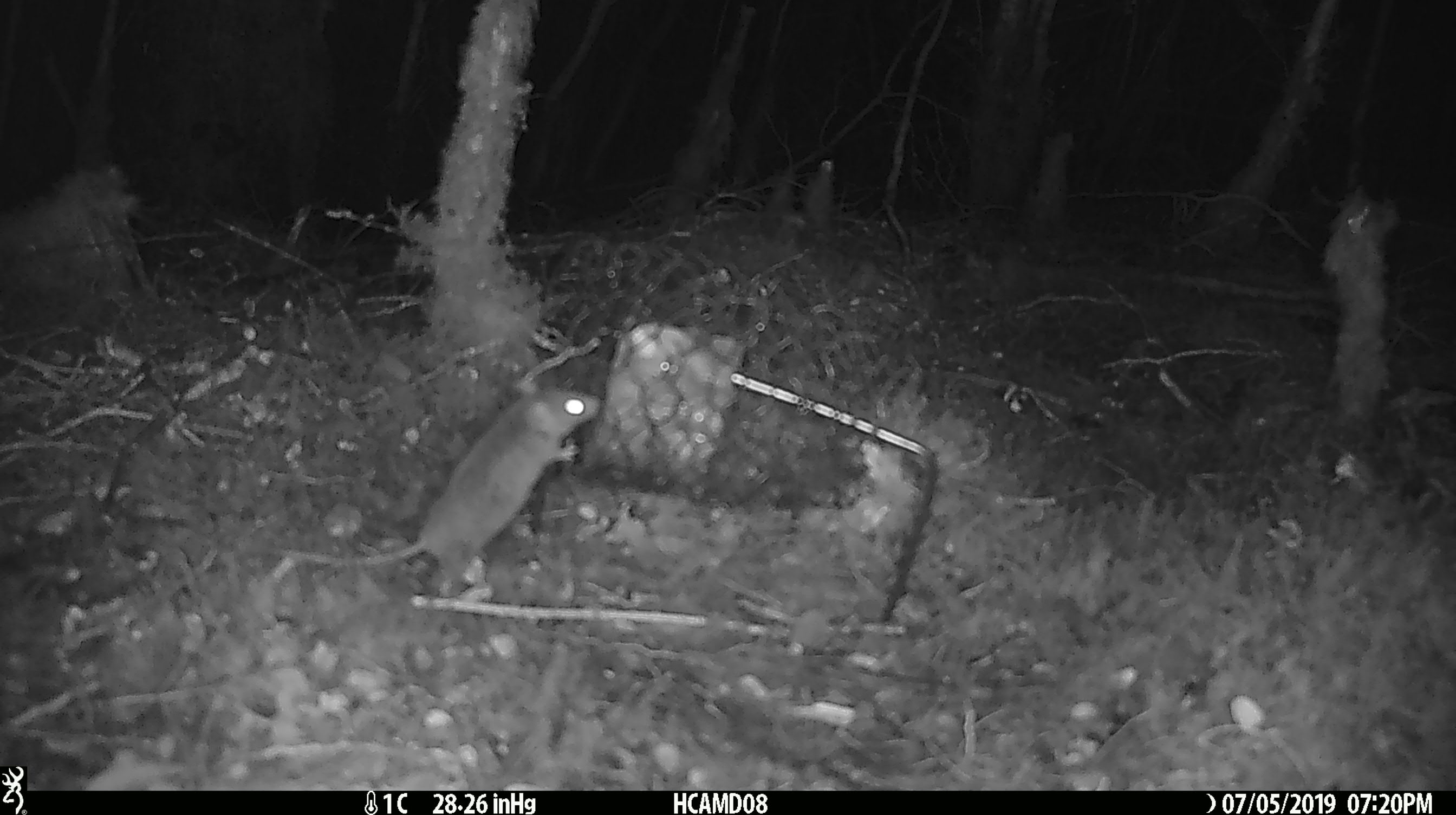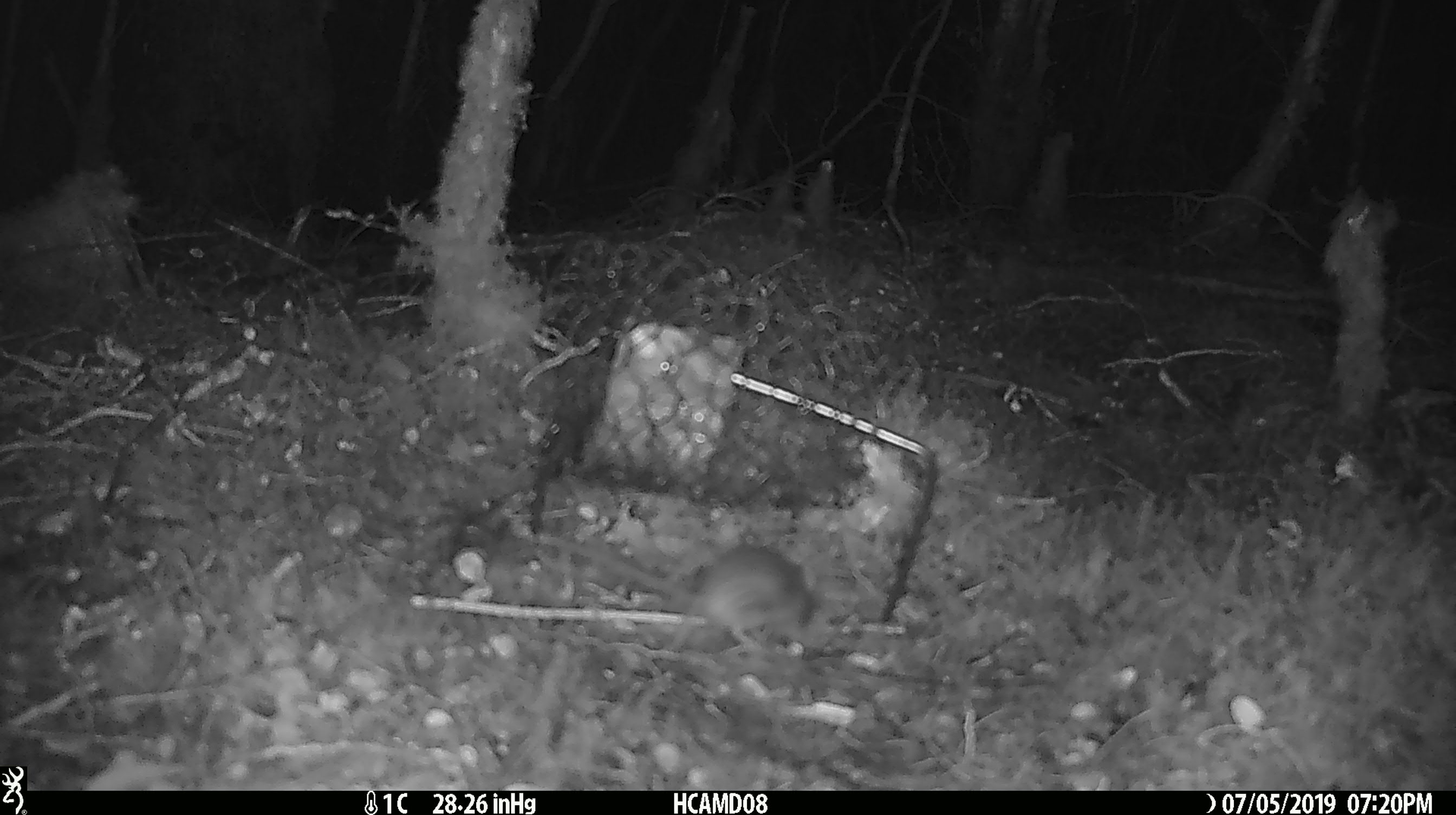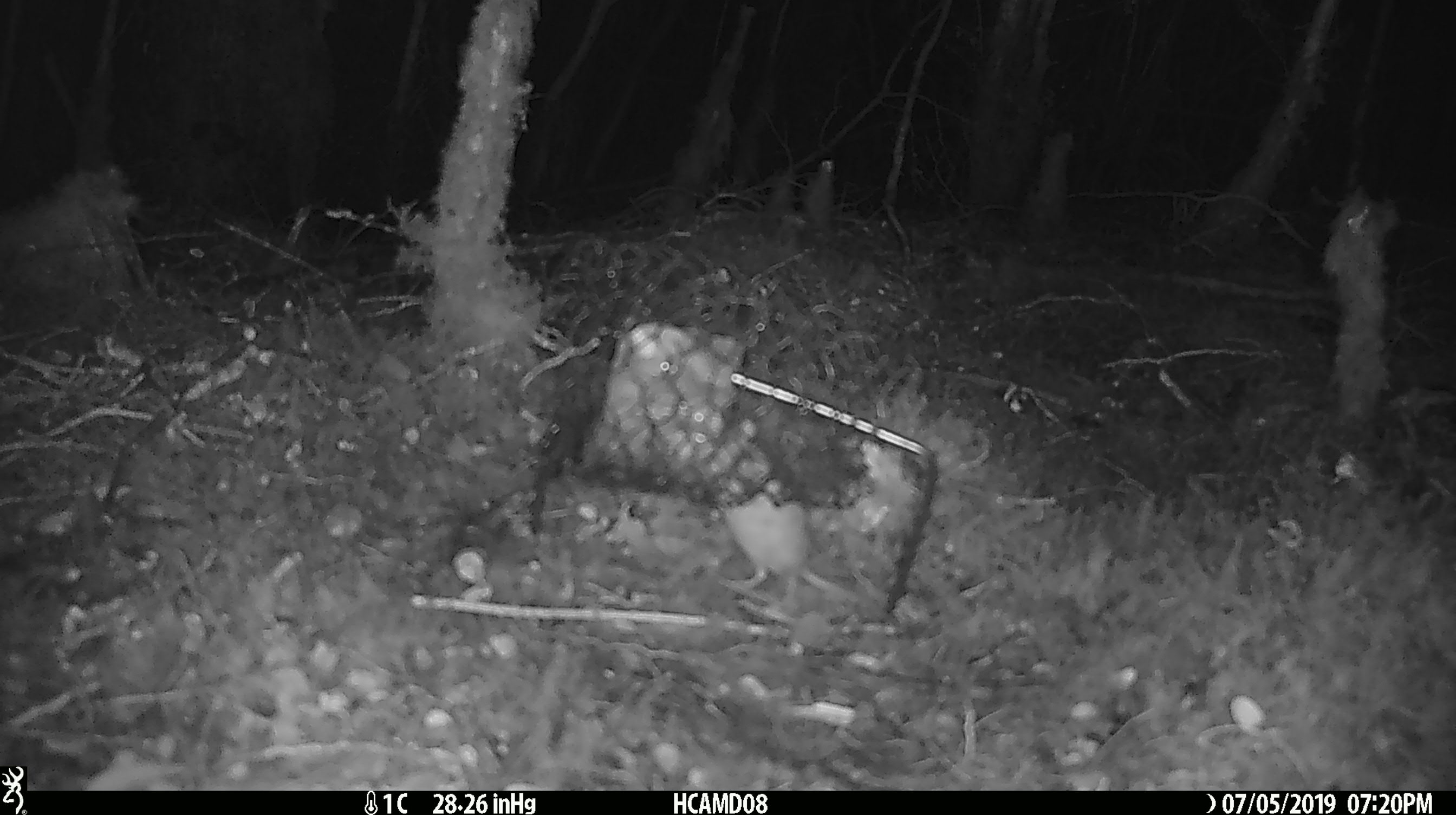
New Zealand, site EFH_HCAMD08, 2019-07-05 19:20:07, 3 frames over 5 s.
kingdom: Animalia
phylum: Chordata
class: Mammalia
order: Rodentia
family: Muridae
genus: Mus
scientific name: Mus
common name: mouse